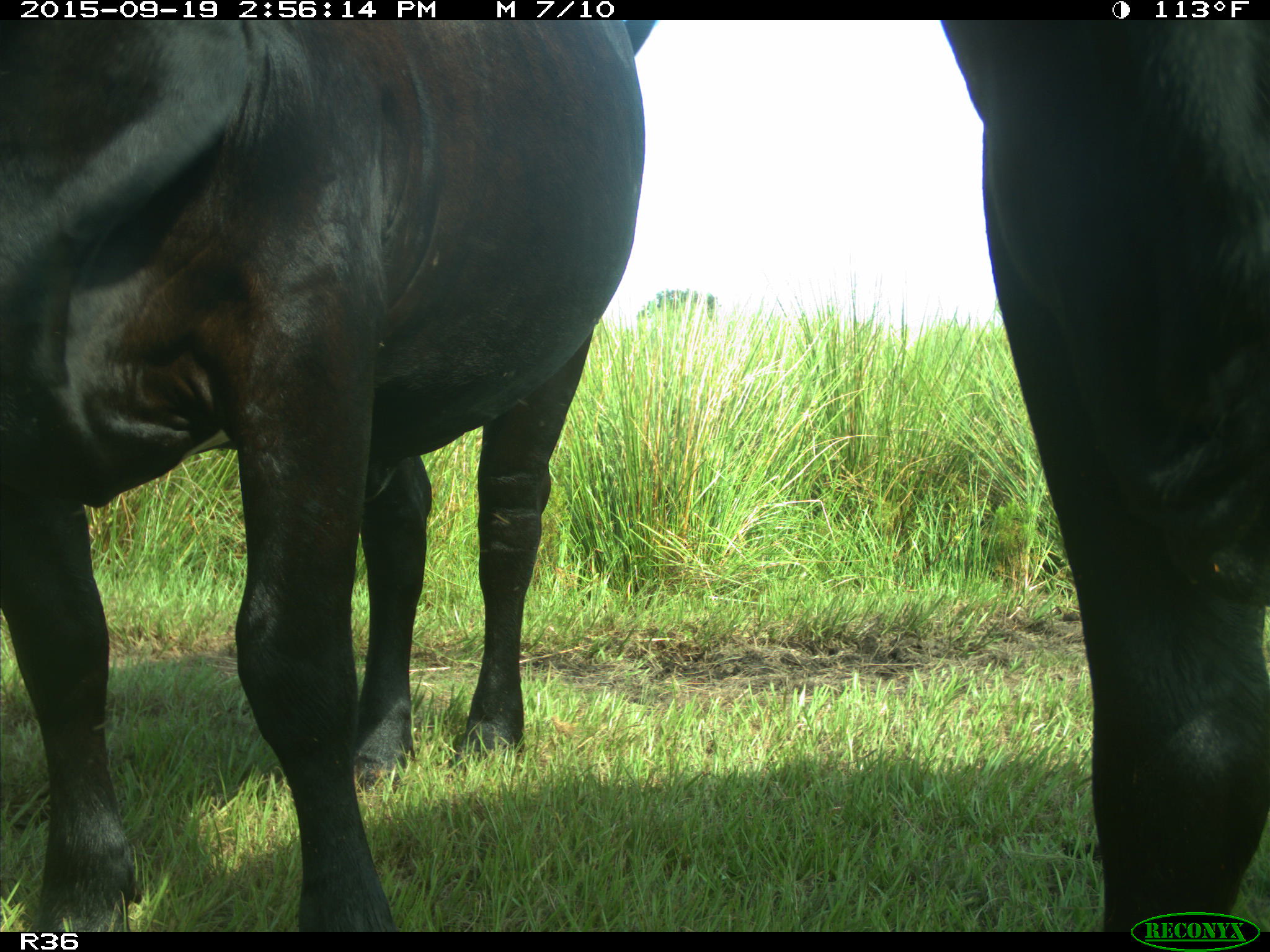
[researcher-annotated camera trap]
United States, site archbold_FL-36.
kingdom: Animalia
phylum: Chordata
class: Mammalia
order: Artiodactyla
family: Bovidae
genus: Bos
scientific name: Bos taurus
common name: domestic cow